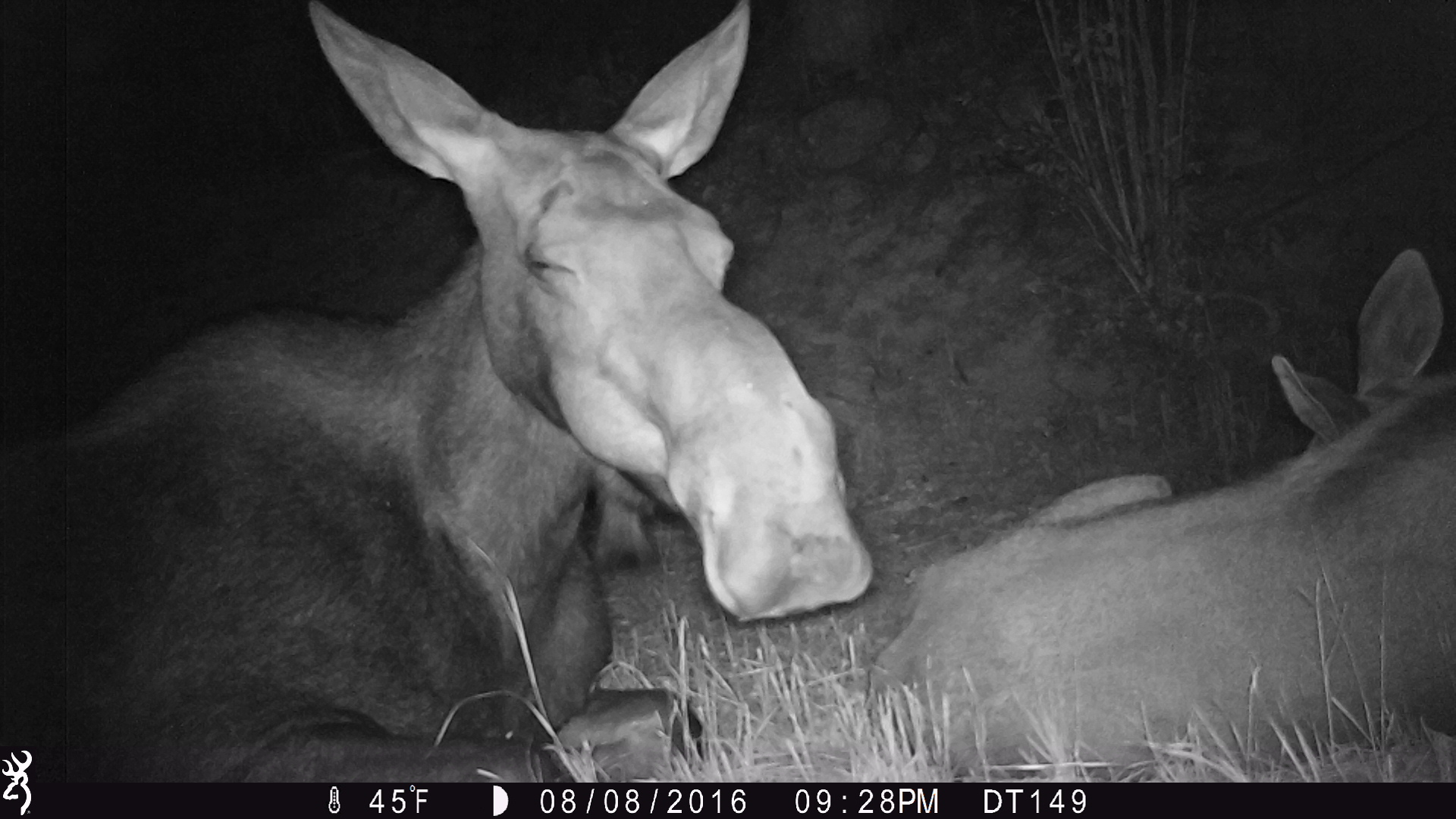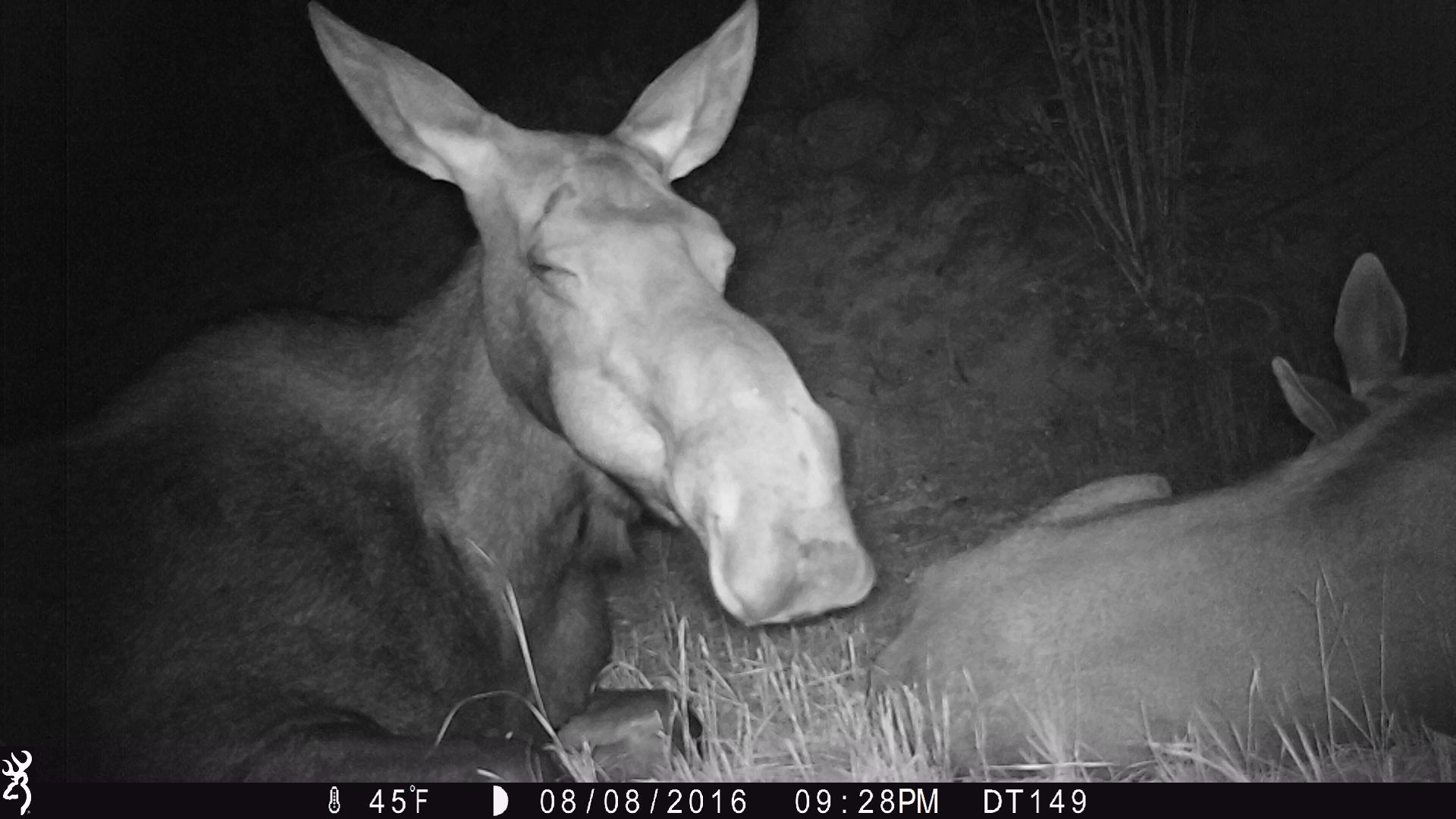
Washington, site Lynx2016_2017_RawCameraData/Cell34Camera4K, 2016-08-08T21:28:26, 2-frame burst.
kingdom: Animalia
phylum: Chordata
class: Mammalia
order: Artiodactyla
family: Cervidae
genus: Alces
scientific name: Alces alces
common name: moose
Alces alces (moose). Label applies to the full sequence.